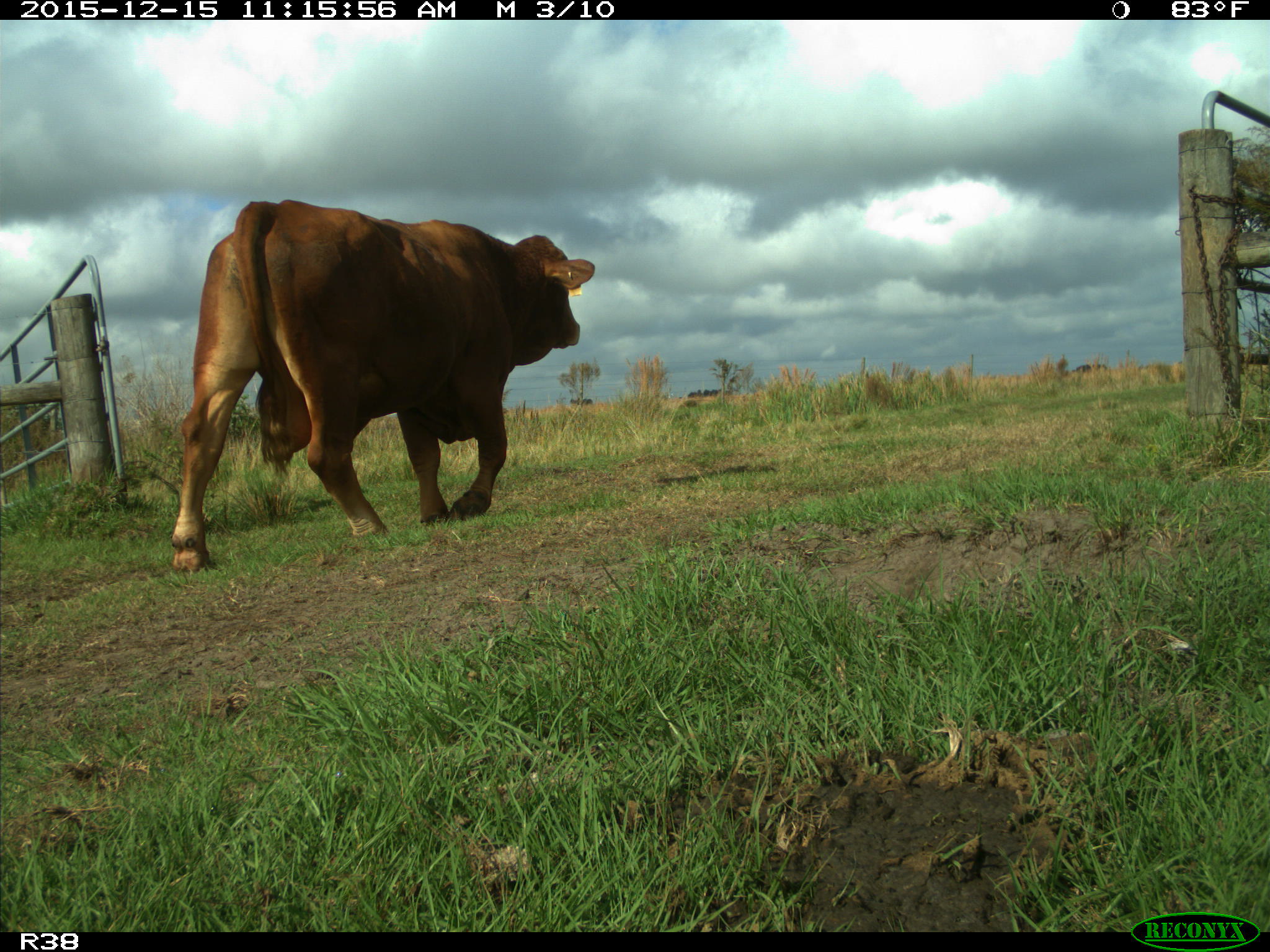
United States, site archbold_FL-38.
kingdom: Animalia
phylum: Chordata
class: Mammalia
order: Artiodactyla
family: Bovidae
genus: Bos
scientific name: Bos taurus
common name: domestic cow